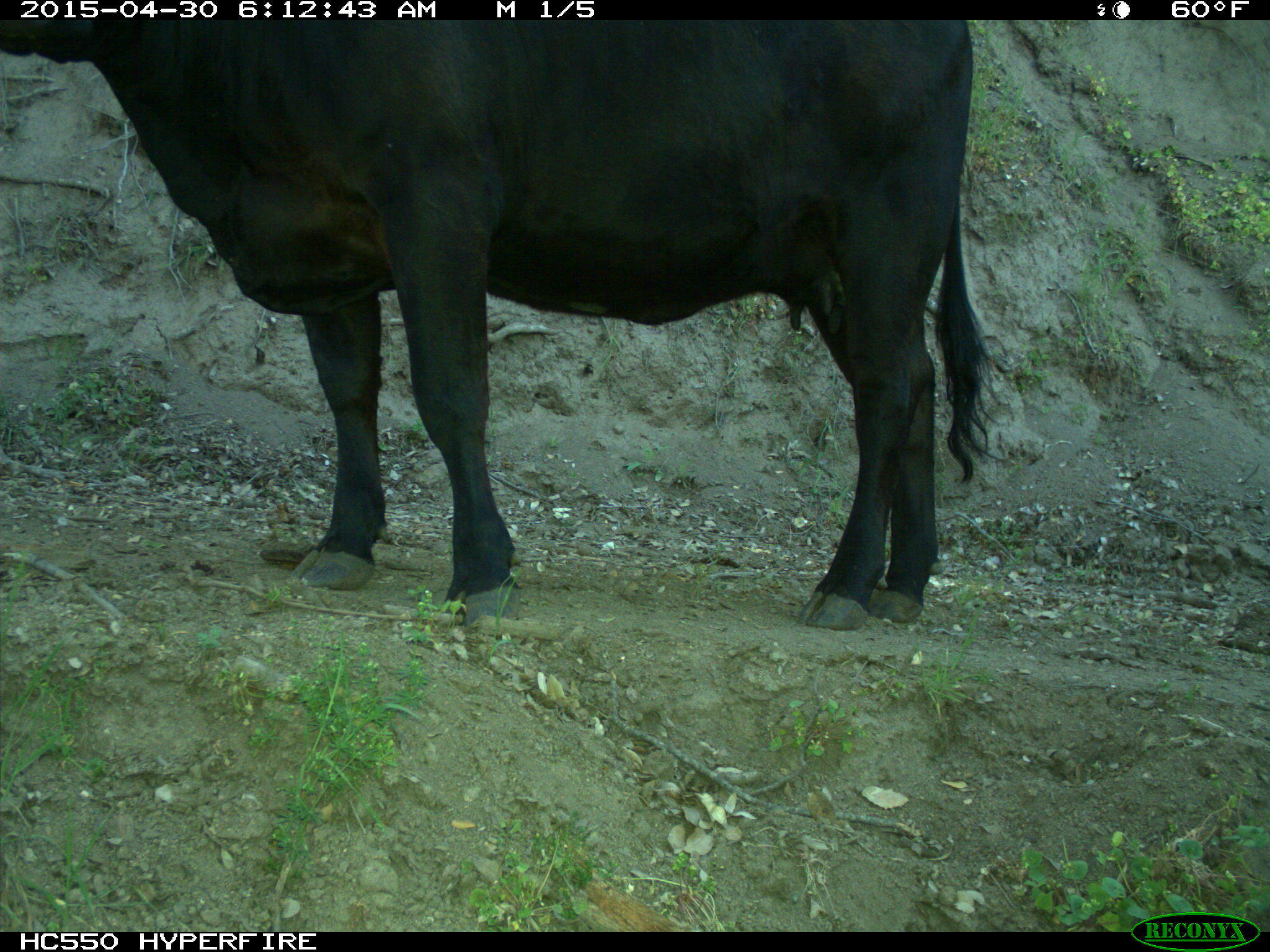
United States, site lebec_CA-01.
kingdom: Animalia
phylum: Chordata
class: Mammalia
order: Artiodactyla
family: Bovidae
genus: Bos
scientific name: Bos taurus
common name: domestic cow